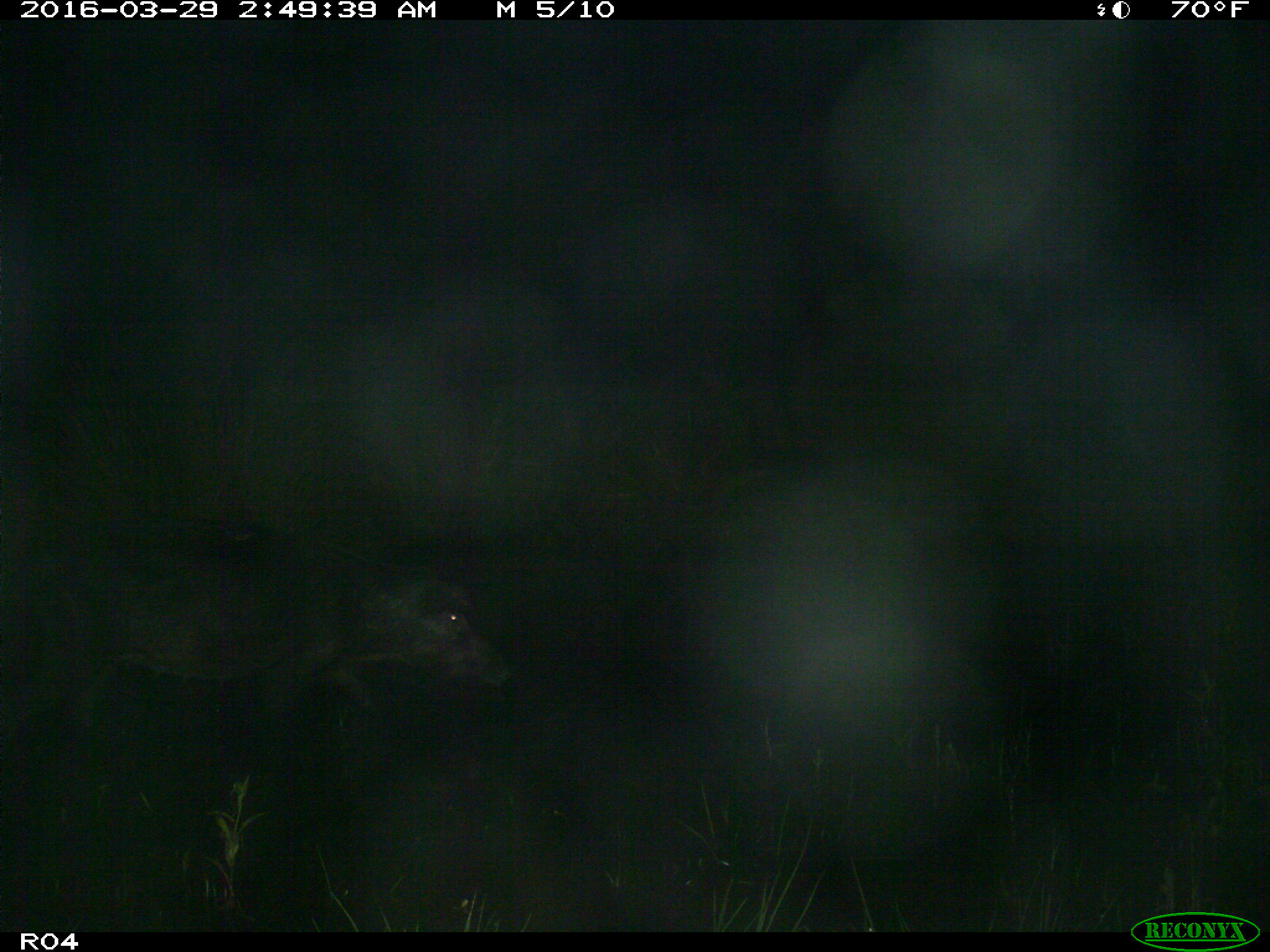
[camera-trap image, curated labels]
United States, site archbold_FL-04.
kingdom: Animalia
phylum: Chordata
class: Mammalia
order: Artiodactyla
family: Suidae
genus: Sus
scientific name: Sus scrofa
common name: wild boar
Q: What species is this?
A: Sus scrofa (wild boar).